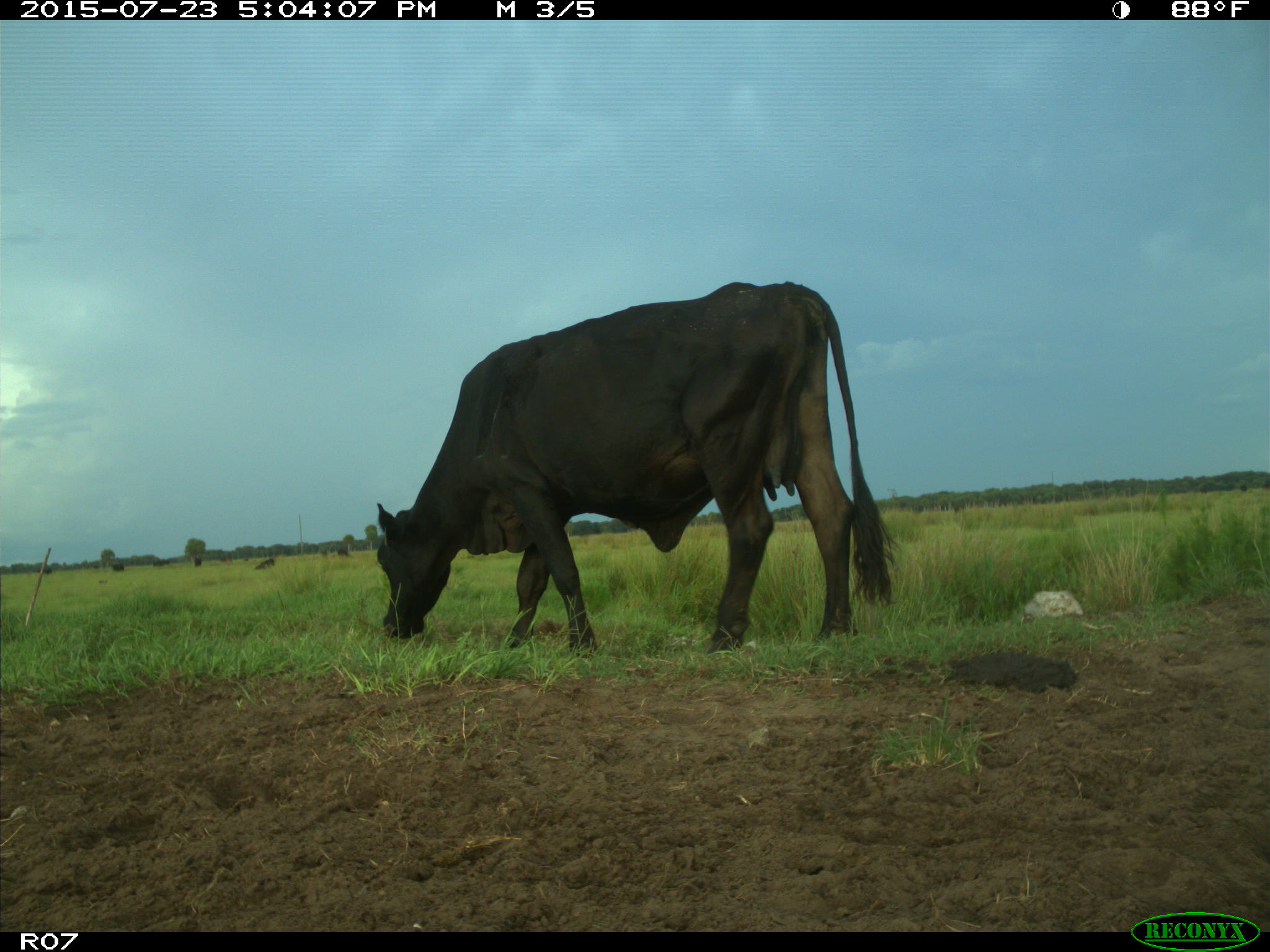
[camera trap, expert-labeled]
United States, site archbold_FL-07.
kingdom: Animalia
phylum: Chordata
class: Mammalia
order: Artiodactyla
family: Bovidae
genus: Bos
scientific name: Bos taurus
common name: domestic cow